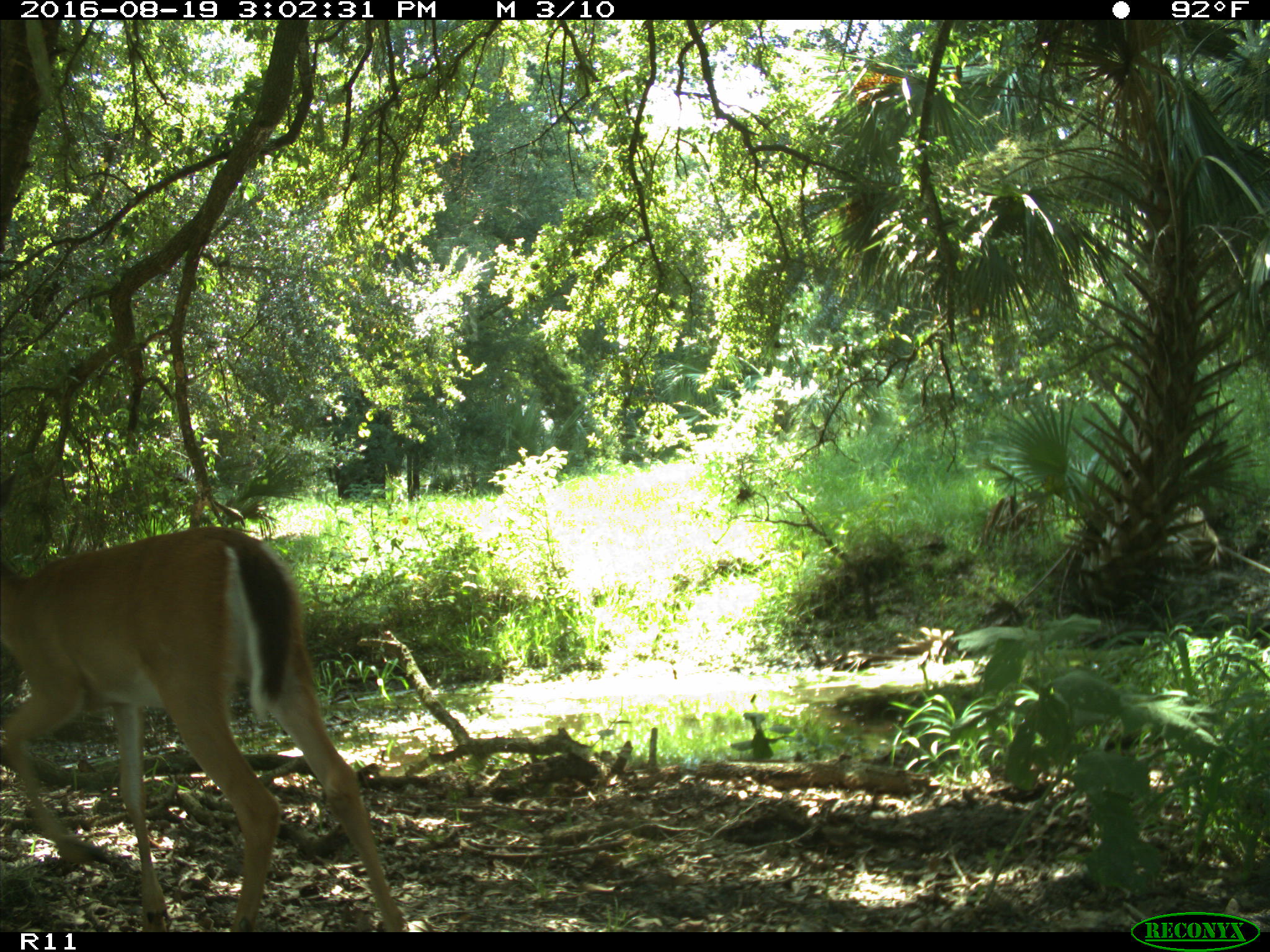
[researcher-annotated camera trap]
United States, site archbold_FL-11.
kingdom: Animalia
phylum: Chordata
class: Mammalia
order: Artiodactyla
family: Cervidae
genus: Odocoileus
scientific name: Odocoileus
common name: deer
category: unidentified deer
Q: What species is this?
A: Unidentified deer (deer) (Odocoileus).